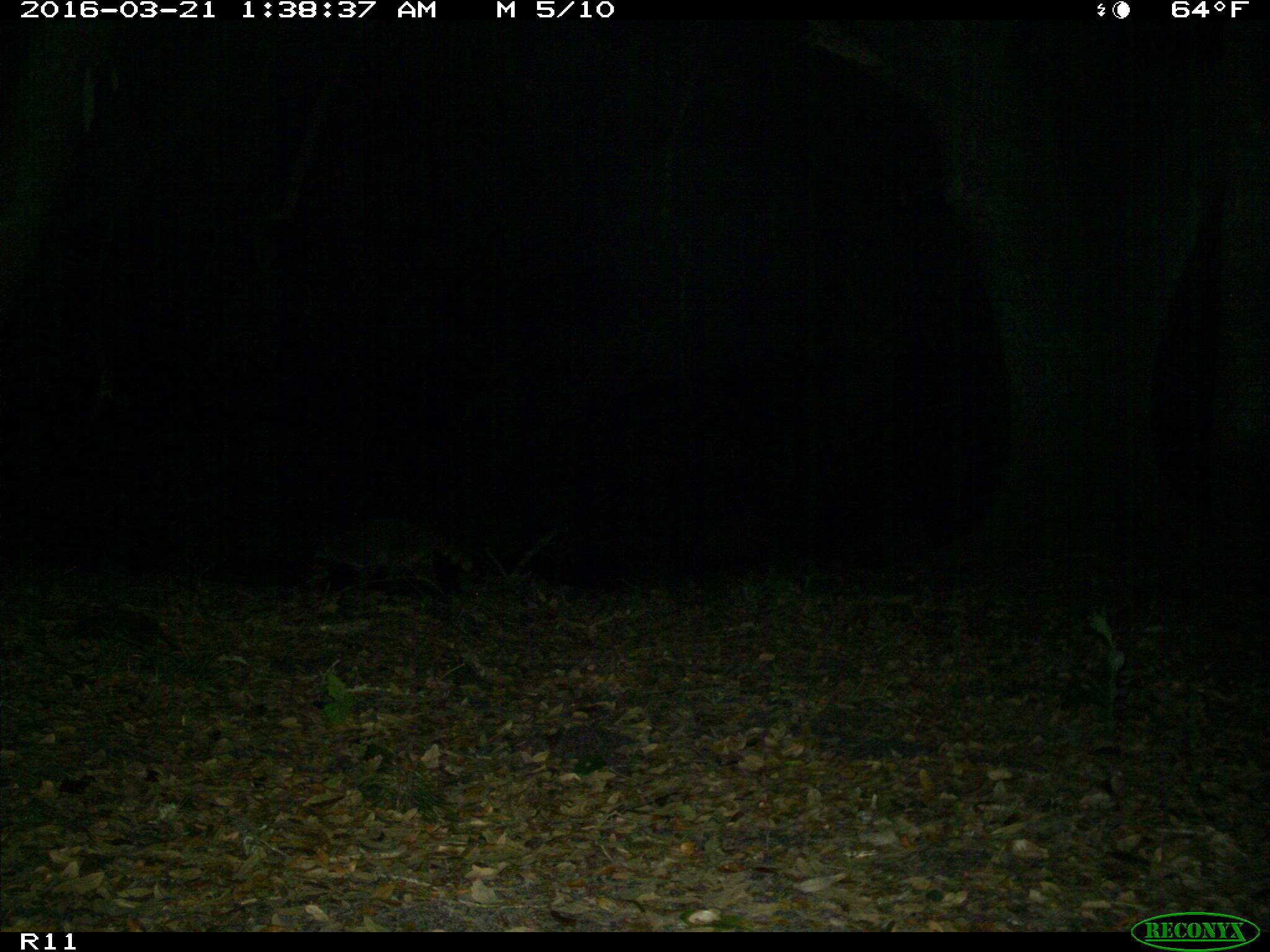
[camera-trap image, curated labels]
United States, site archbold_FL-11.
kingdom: Animalia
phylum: Chordata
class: Mammalia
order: Carnivora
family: Procyonidae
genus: Procyon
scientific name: Procyon lotor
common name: common raccoon